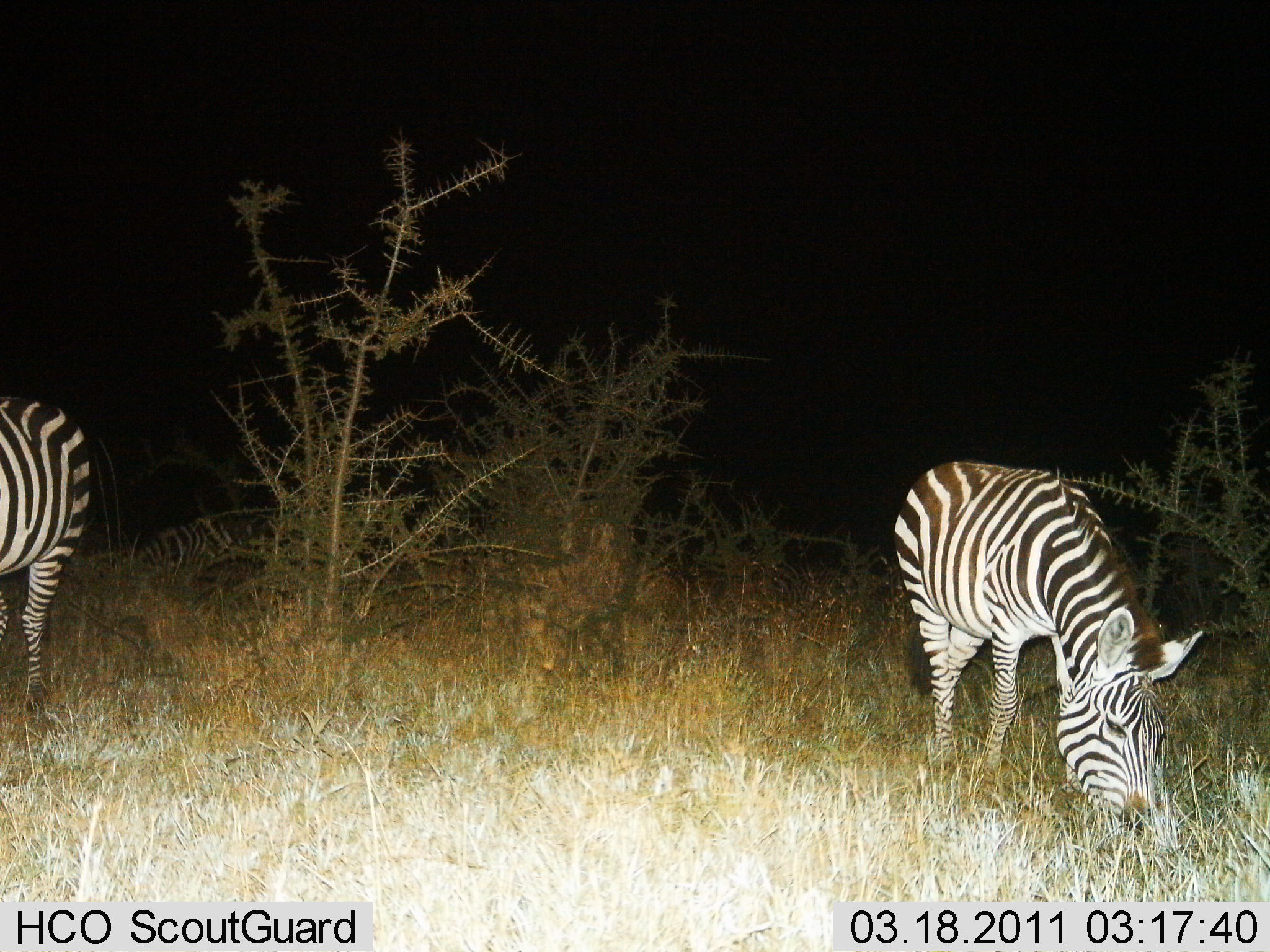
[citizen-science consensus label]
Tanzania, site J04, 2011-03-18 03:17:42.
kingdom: Animalia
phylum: Chordata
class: Mammalia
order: Perissodactyla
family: Equidae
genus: Equus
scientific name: Equus quagga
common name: plains zebra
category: zebra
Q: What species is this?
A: Zebra (plains zebra) (Equus quagga).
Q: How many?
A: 2.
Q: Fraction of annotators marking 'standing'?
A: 27%.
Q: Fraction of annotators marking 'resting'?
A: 0%.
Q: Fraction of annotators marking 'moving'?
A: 0%.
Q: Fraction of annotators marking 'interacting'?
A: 0%.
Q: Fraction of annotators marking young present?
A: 0%.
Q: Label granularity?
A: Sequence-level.